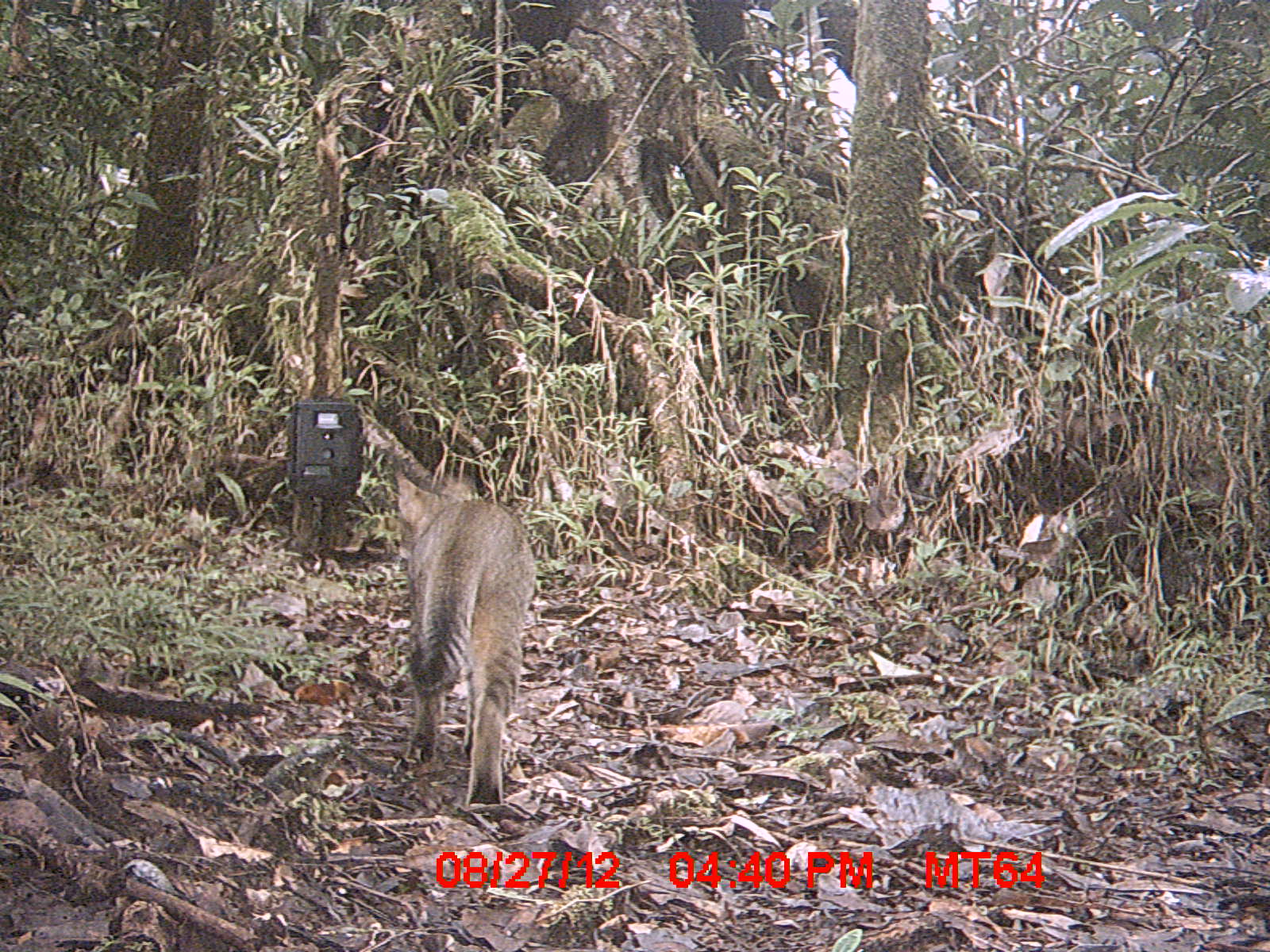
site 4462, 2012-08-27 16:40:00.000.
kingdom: Animalia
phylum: Chordata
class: Mammalia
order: Carnivora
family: Felidae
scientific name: Felidae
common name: felids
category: felis sp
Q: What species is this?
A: Felis sp (felids) (Felidae).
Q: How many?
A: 1.